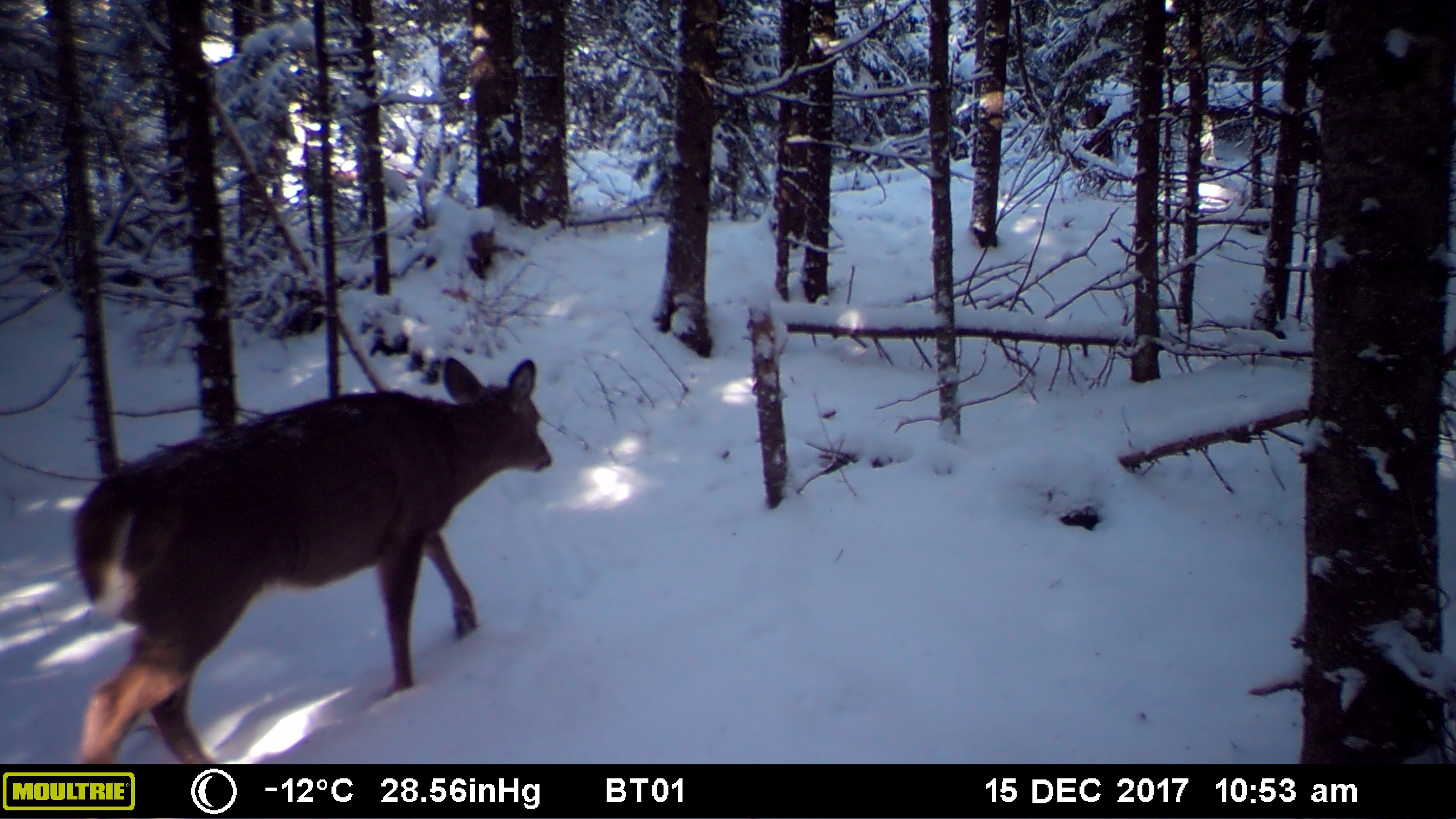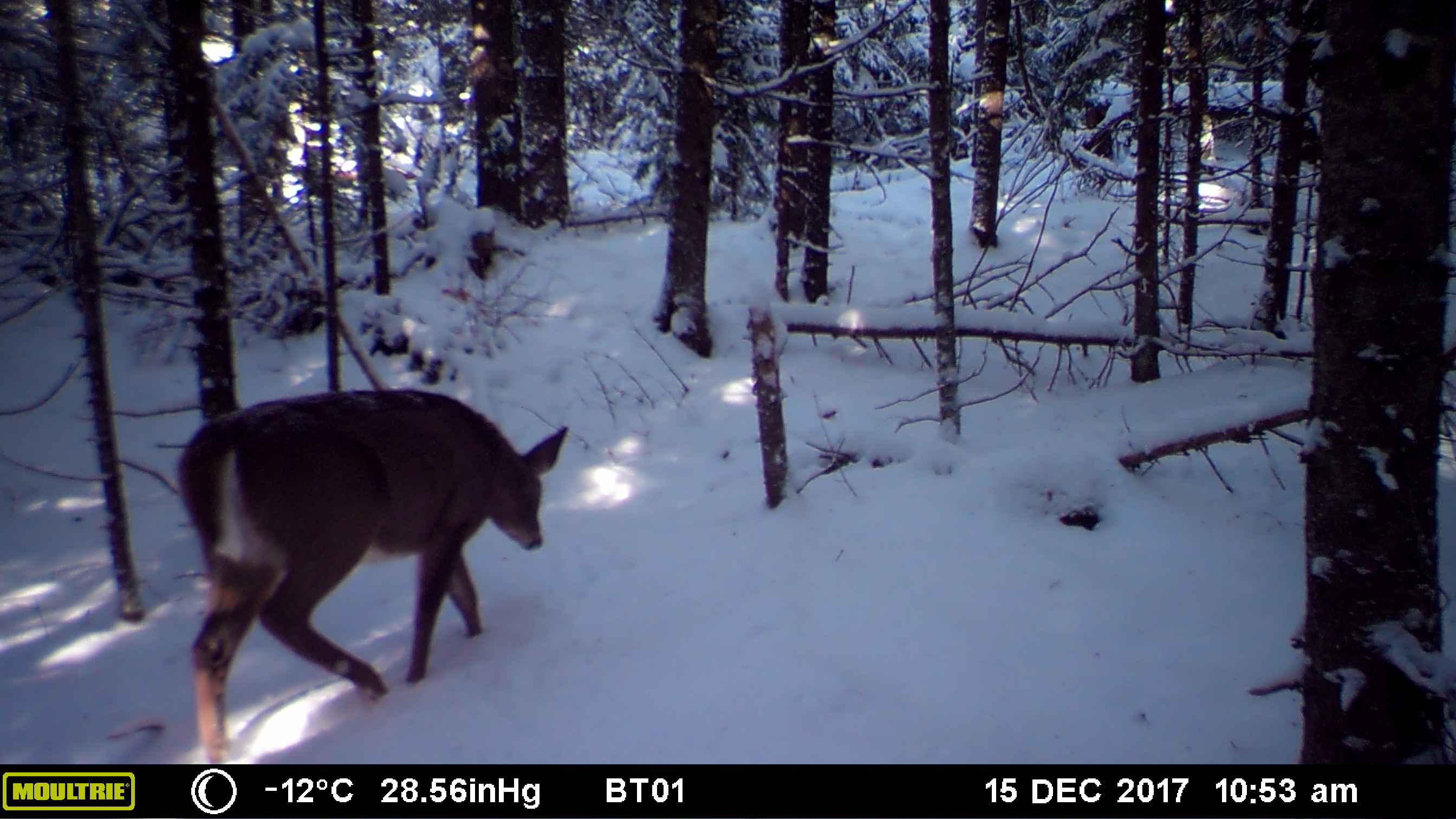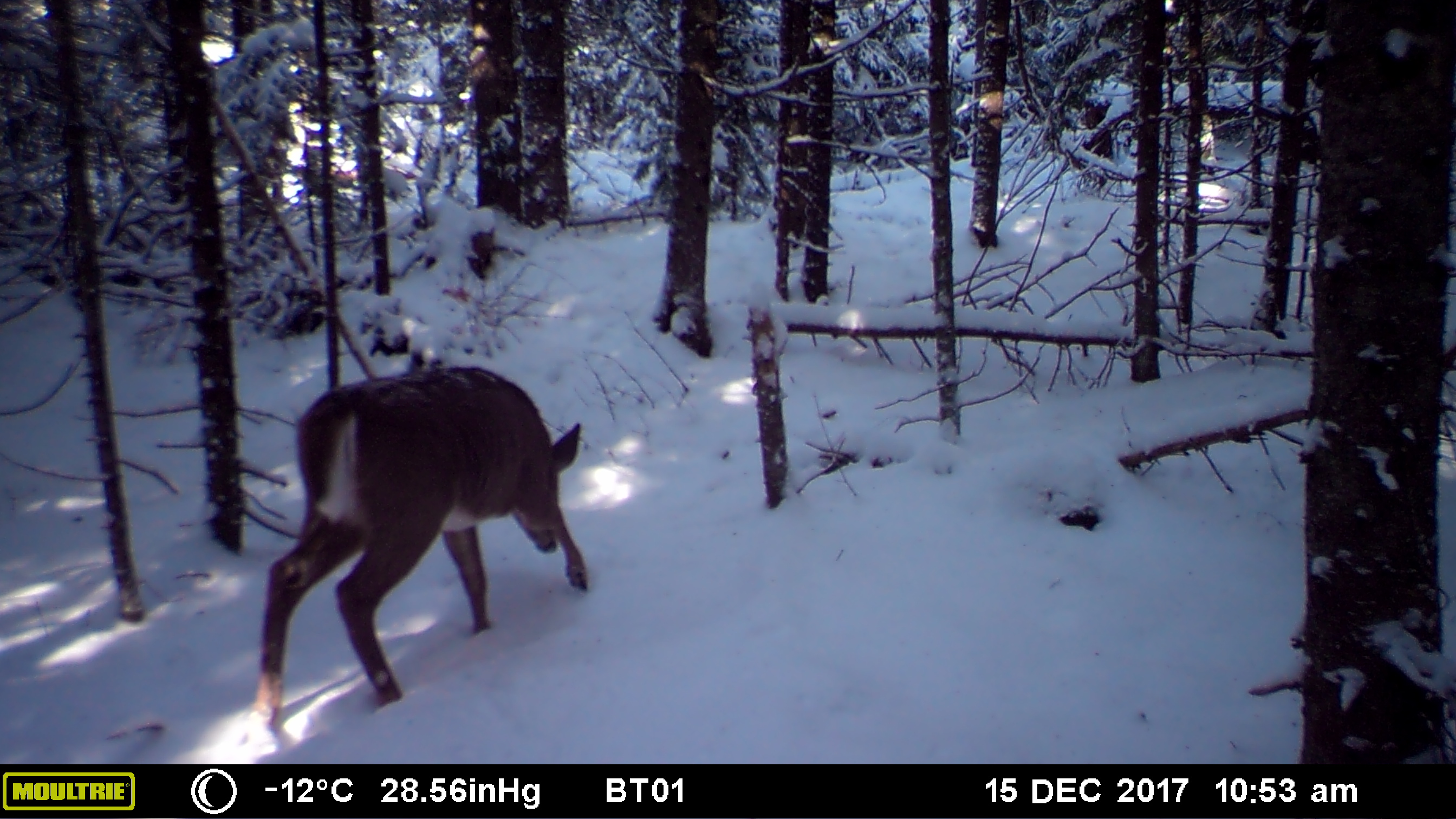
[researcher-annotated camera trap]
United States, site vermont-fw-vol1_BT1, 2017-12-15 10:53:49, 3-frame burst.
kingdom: Animalia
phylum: Chordata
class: Mammalia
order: Artiodactyla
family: Cervidae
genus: Odocoileus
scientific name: Odocoileus virginianus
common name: white-tailed deer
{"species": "white-tailed deer (Odocoileus virginianus)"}